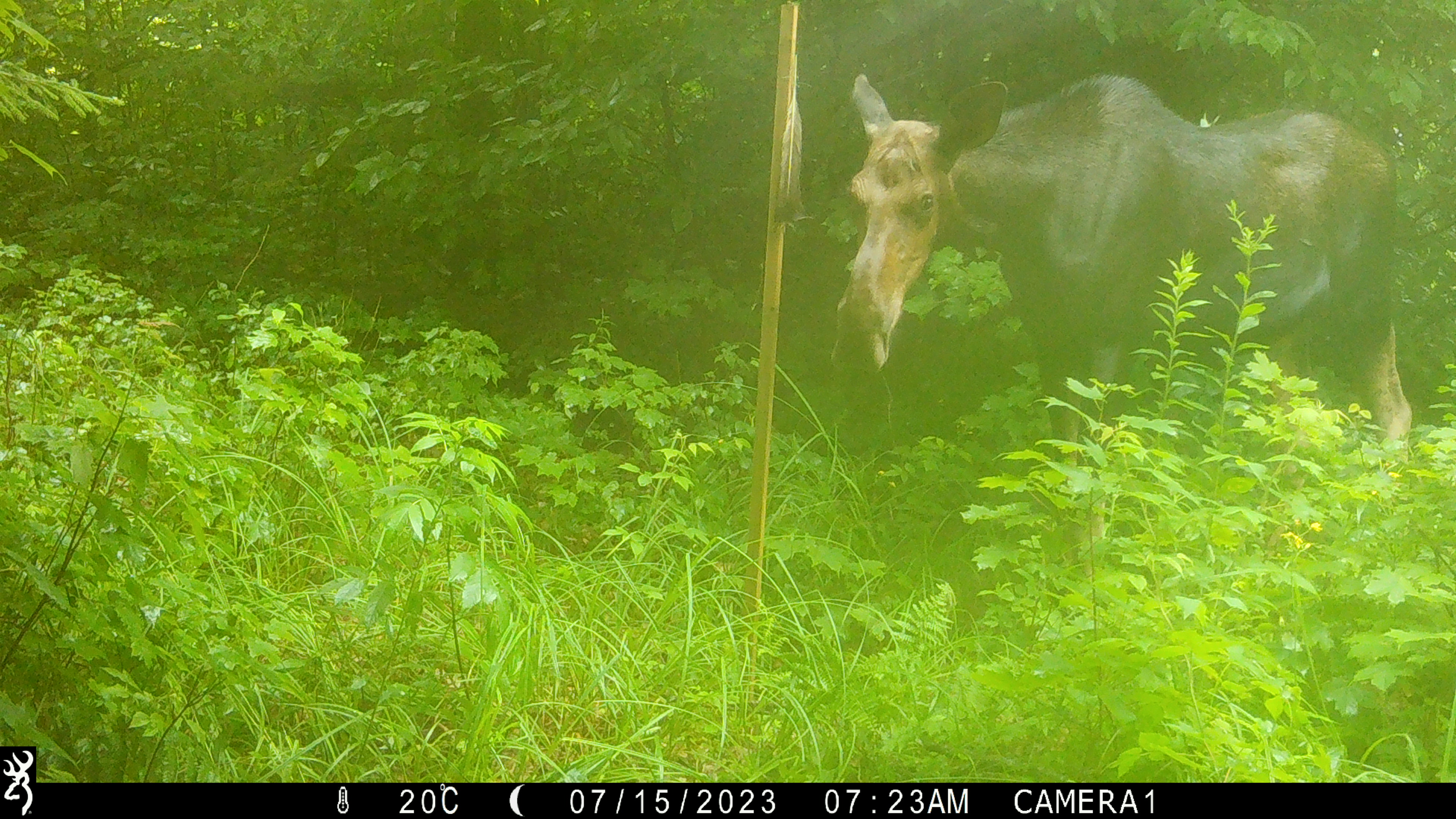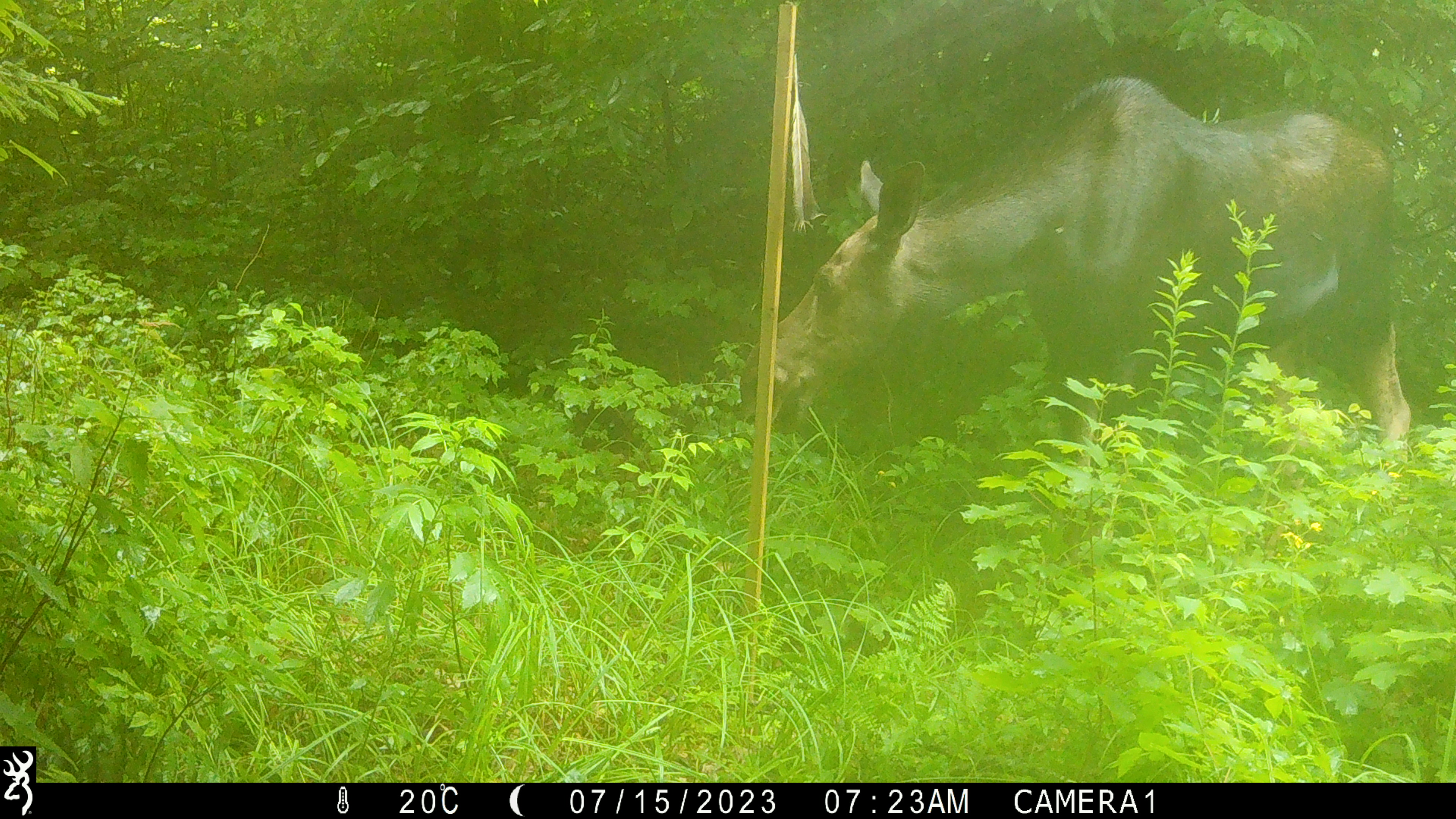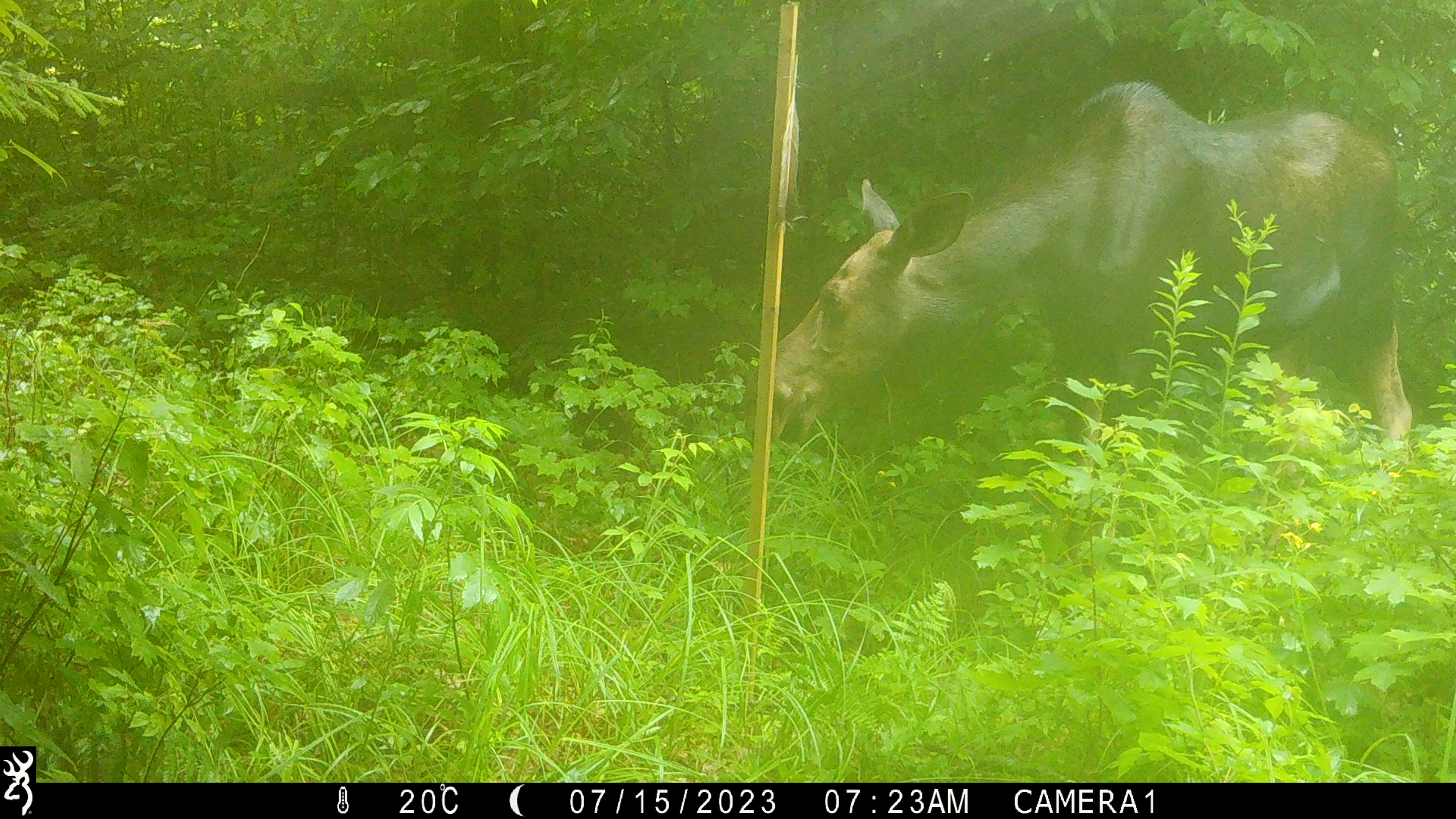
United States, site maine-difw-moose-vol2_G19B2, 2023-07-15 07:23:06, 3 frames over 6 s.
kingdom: Animalia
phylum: Chordata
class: Mammalia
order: Artiodactyla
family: Cervidae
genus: Alces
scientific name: Alces alces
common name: moose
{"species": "moose (Alces alces)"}